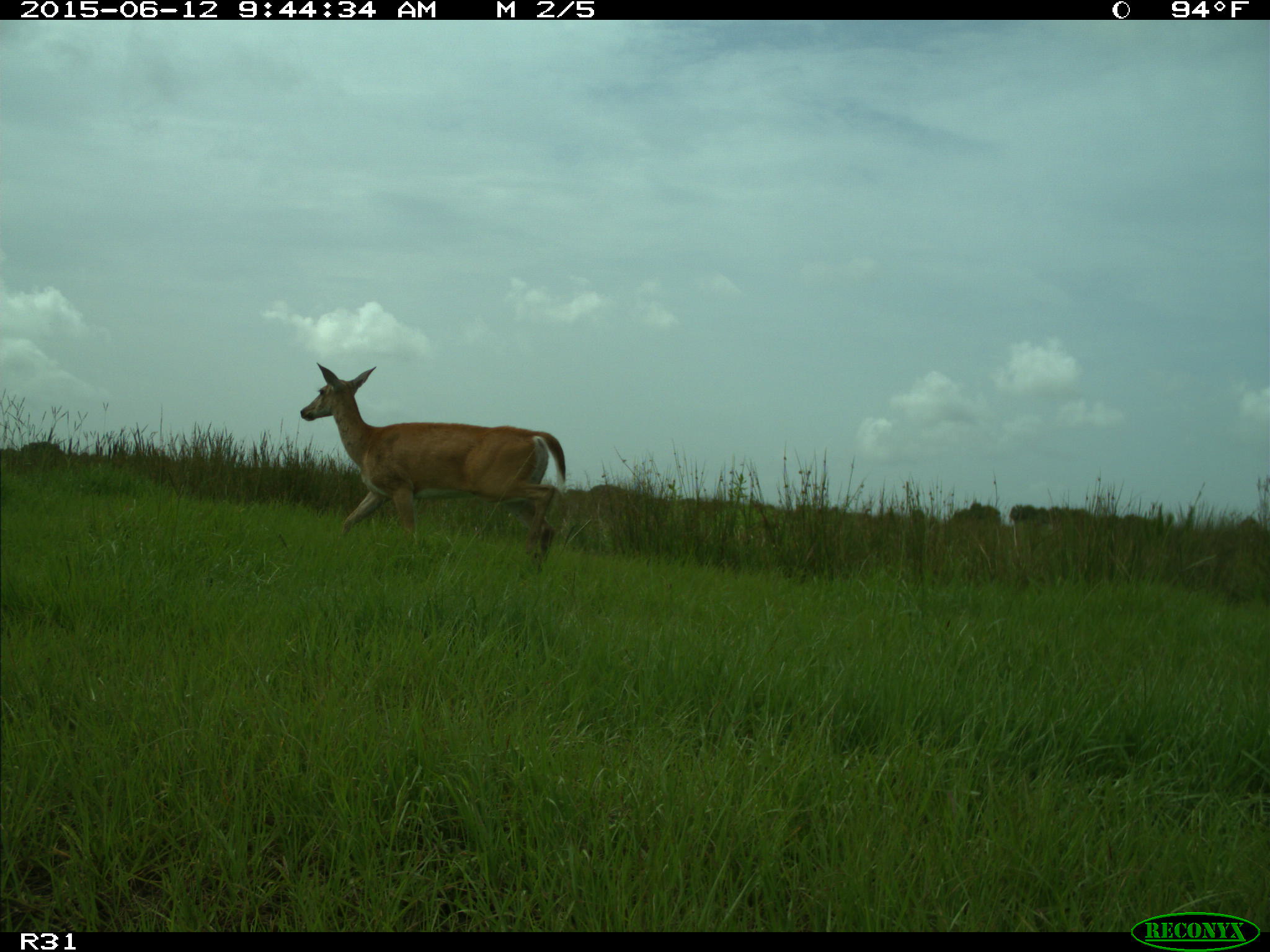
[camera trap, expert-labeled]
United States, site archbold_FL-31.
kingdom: Animalia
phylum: Chordata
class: Mammalia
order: Artiodactyla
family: Cervidae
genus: Odocoileus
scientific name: Odocoileus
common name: deer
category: unidentified deer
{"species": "unidentified deer (deer) (Odocoileus)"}